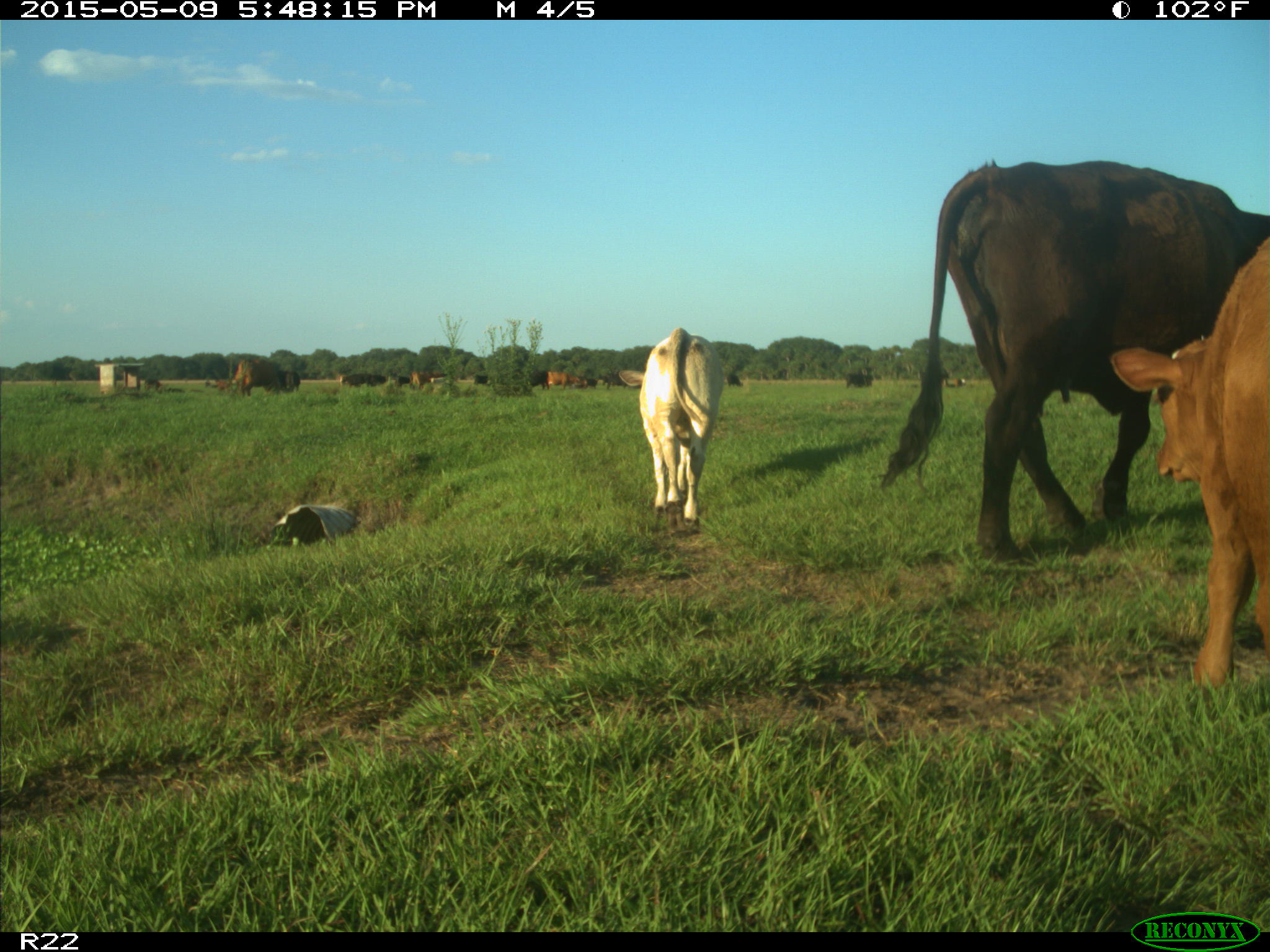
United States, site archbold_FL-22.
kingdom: Animalia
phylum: Chordata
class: Mammalia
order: Artiodactyla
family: Bovidae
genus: Bos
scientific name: Bos taurus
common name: domestic cow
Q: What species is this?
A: Bos taurus (domestic cow).